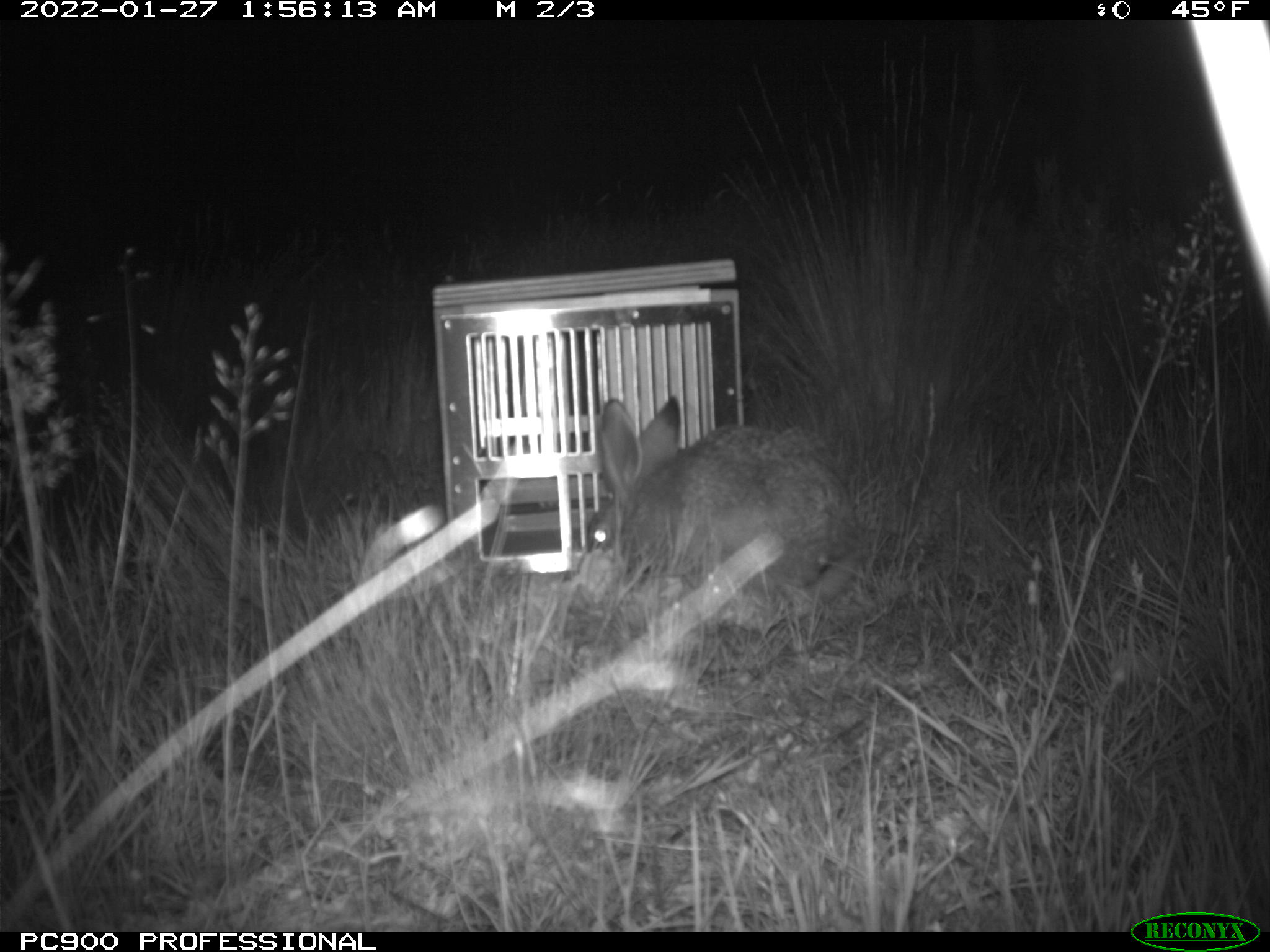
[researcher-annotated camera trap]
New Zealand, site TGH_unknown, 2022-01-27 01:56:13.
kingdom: Animalia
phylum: Chordata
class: Mammalia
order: Lagomorpha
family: Leporidae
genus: Lepus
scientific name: Lepus europaeus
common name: brown hare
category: hare